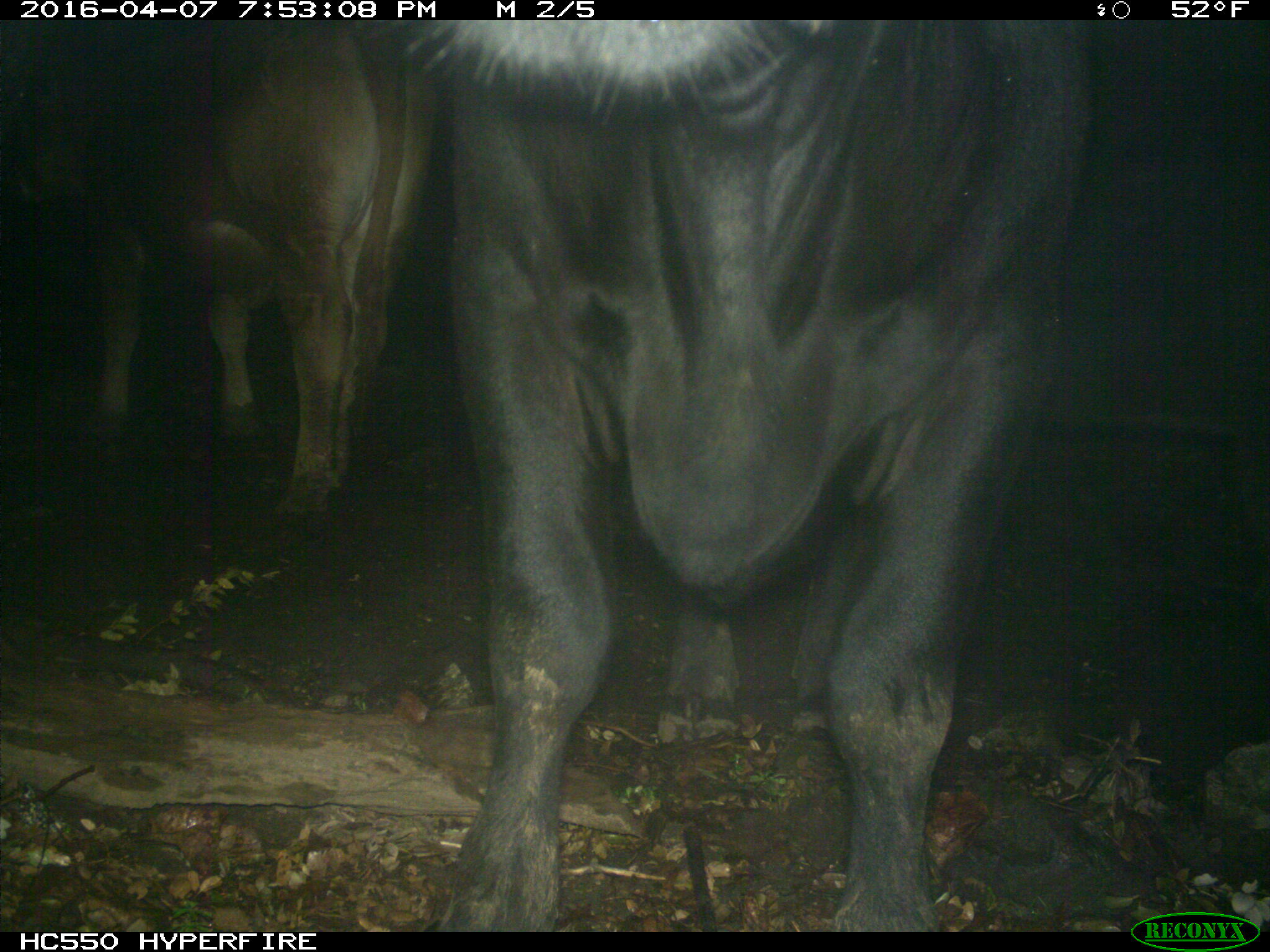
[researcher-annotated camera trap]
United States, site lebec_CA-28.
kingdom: Animalia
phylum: Chordata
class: Mammalia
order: Artiodactyla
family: Bovidae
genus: Bos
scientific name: Bos taurus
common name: domestic cow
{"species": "Bos taurus (domestic cow)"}